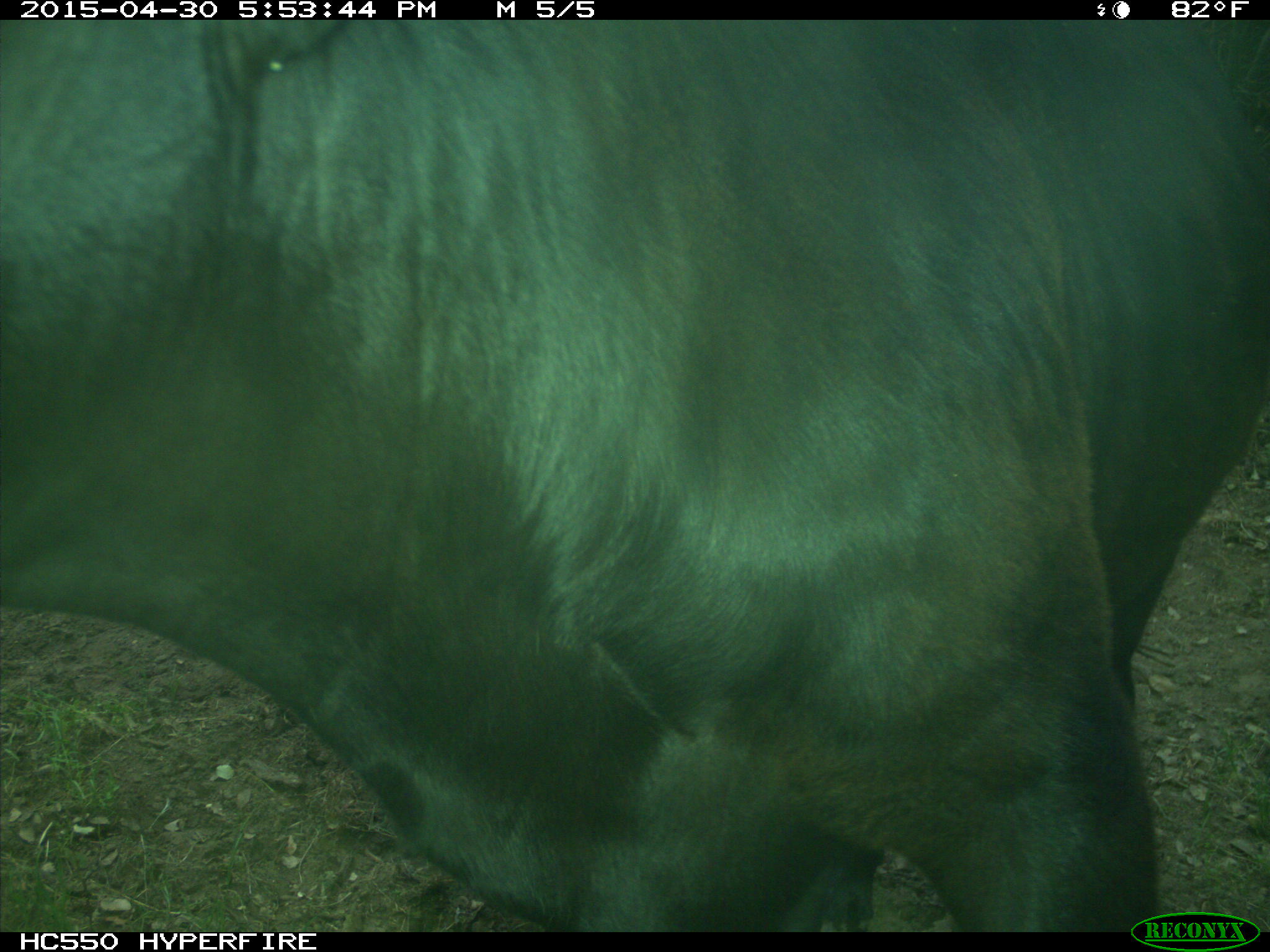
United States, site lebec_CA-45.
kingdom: Animalia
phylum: Chordata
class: Mammalia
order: Artiodactyla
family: Bovidae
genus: Bos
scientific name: Bos taurus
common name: domestic cow